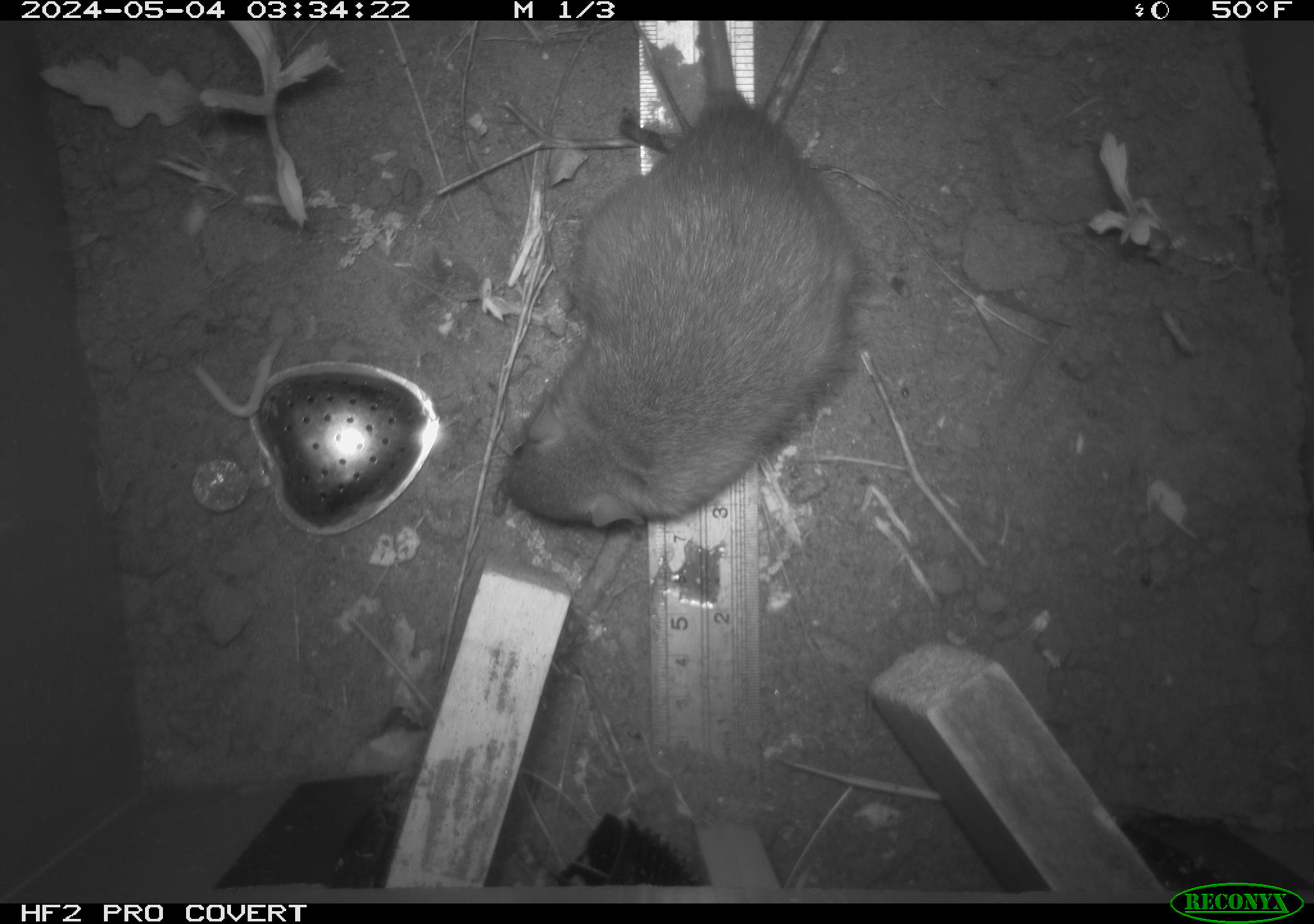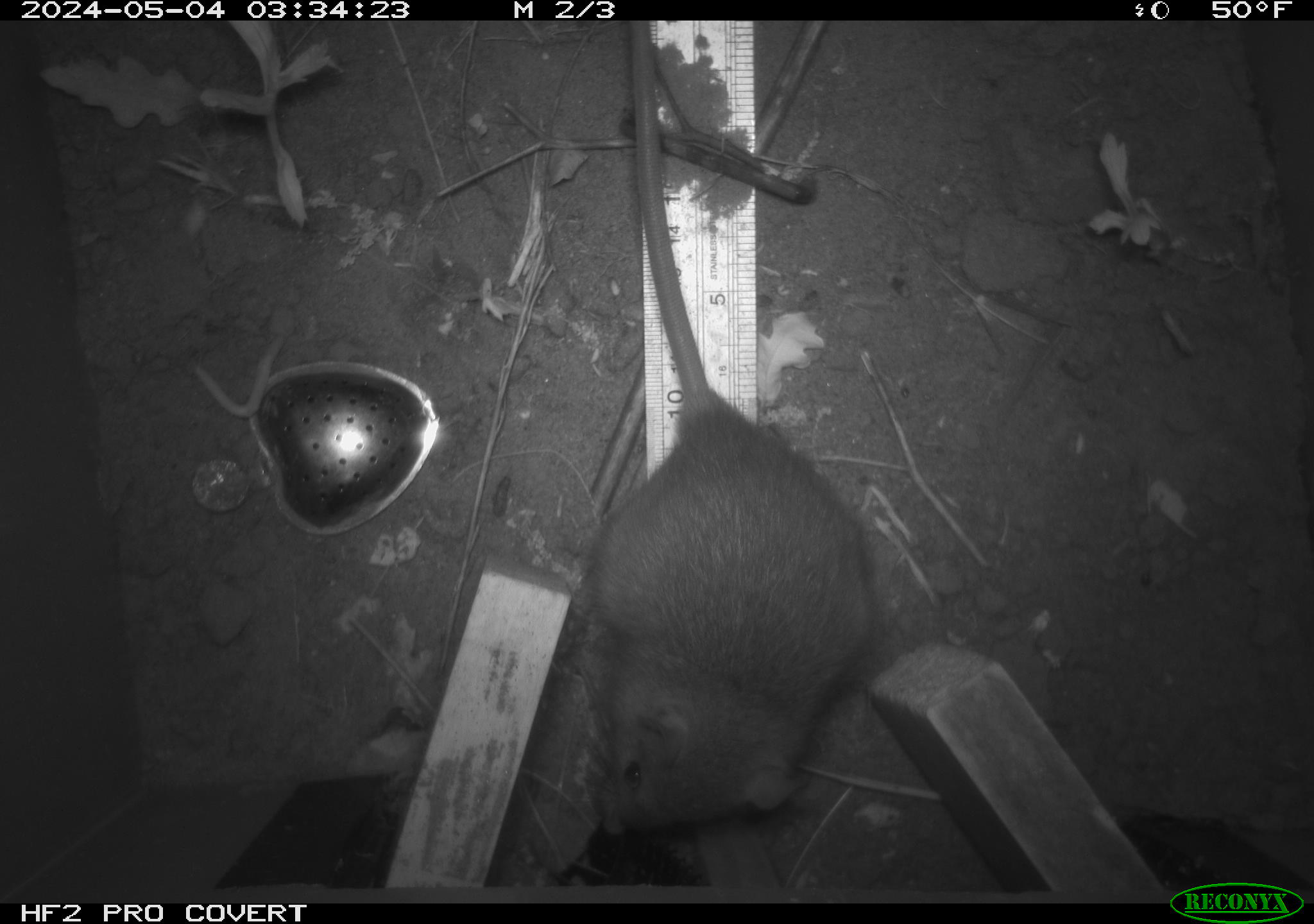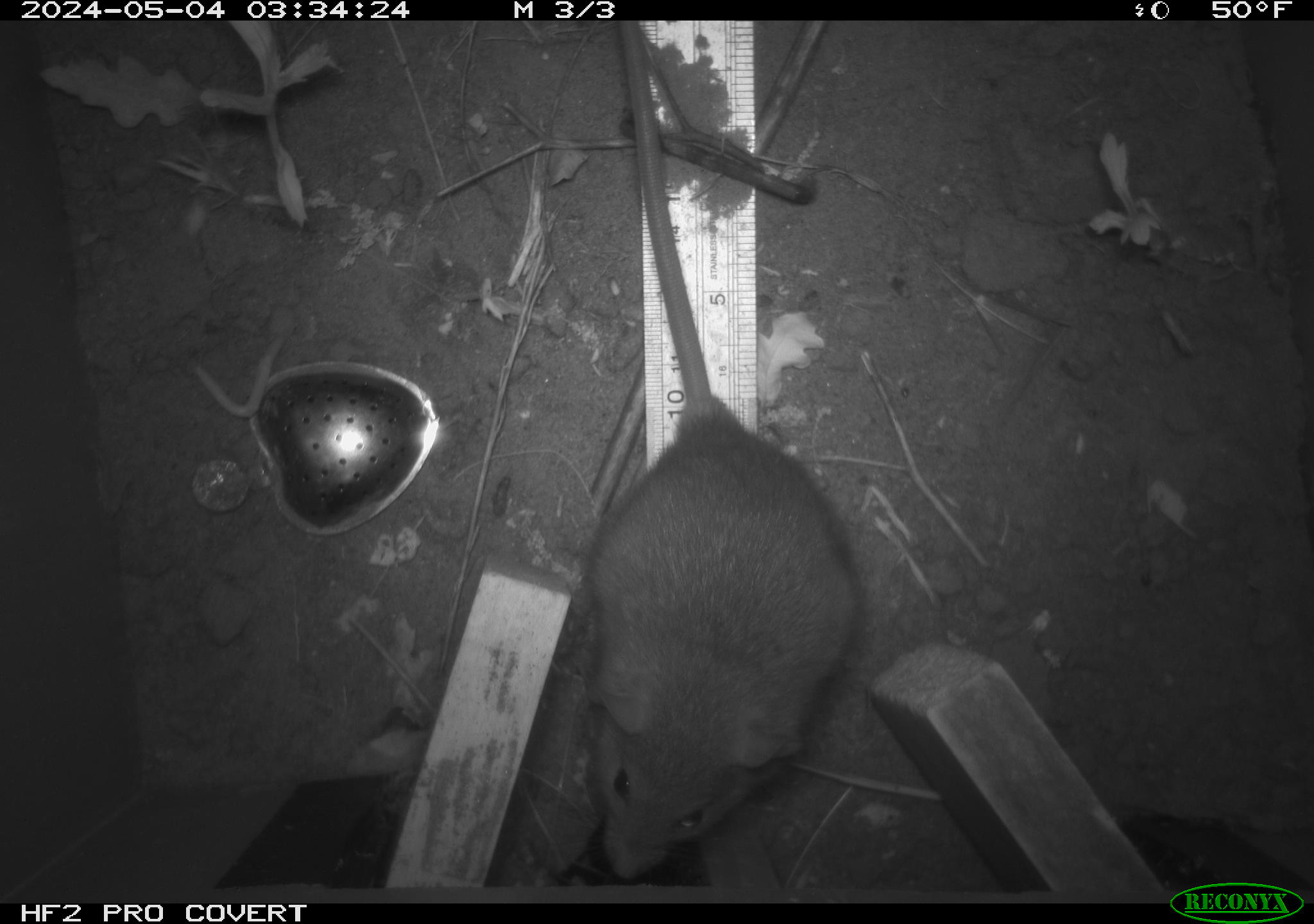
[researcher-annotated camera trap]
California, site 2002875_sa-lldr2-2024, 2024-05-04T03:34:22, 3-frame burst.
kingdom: Animalia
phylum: Chordata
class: Mammalia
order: Rodentia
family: Muridae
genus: Rattus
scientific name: Rattus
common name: rat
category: rattus species